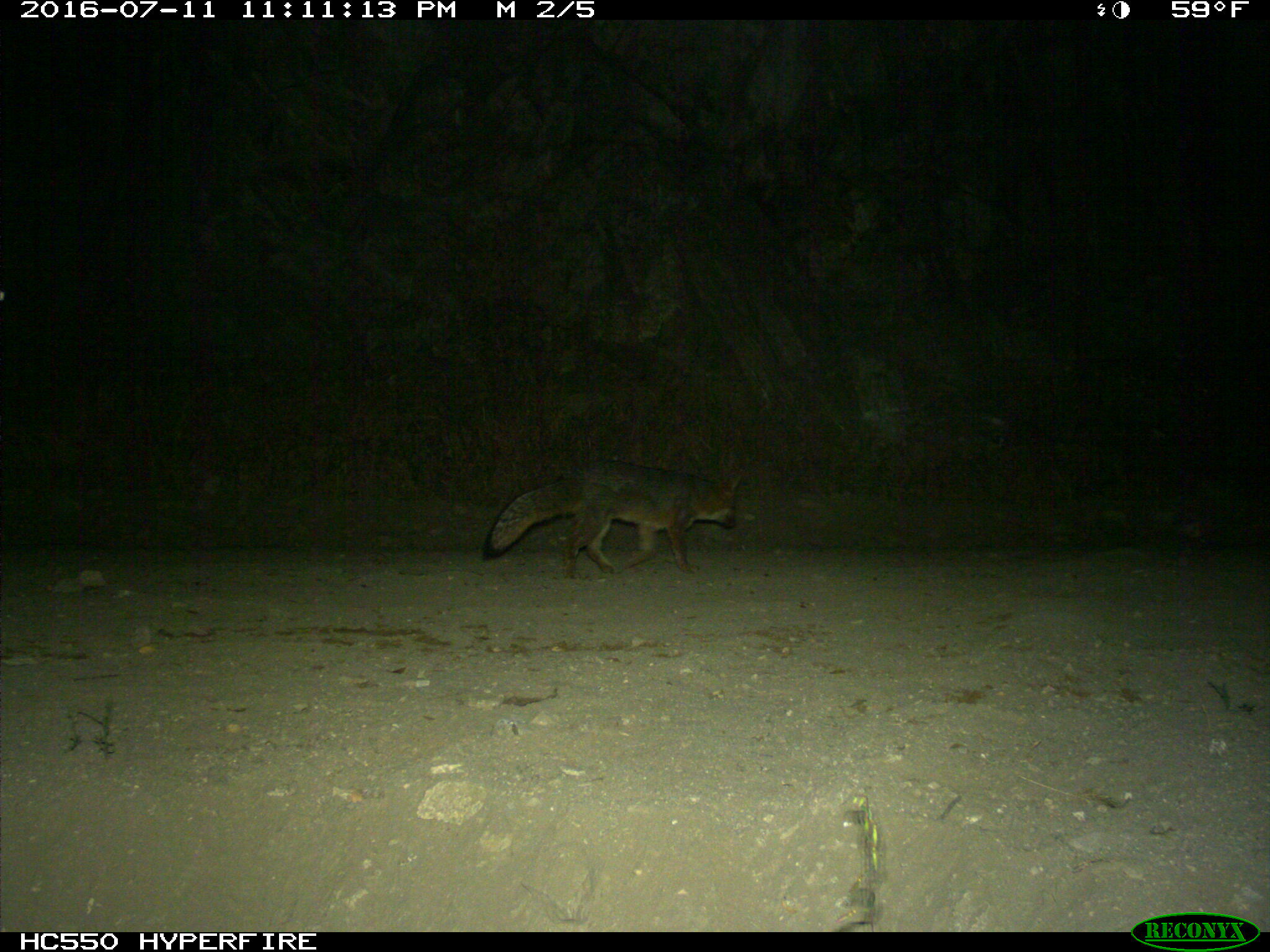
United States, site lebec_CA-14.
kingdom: Animalia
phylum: Chordata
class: Mammalia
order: Carnivora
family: Canidae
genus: Urocyon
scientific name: Urocyon cinereoargenteus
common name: gray fox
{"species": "Urocyon cinereoargenteus (gray fox)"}